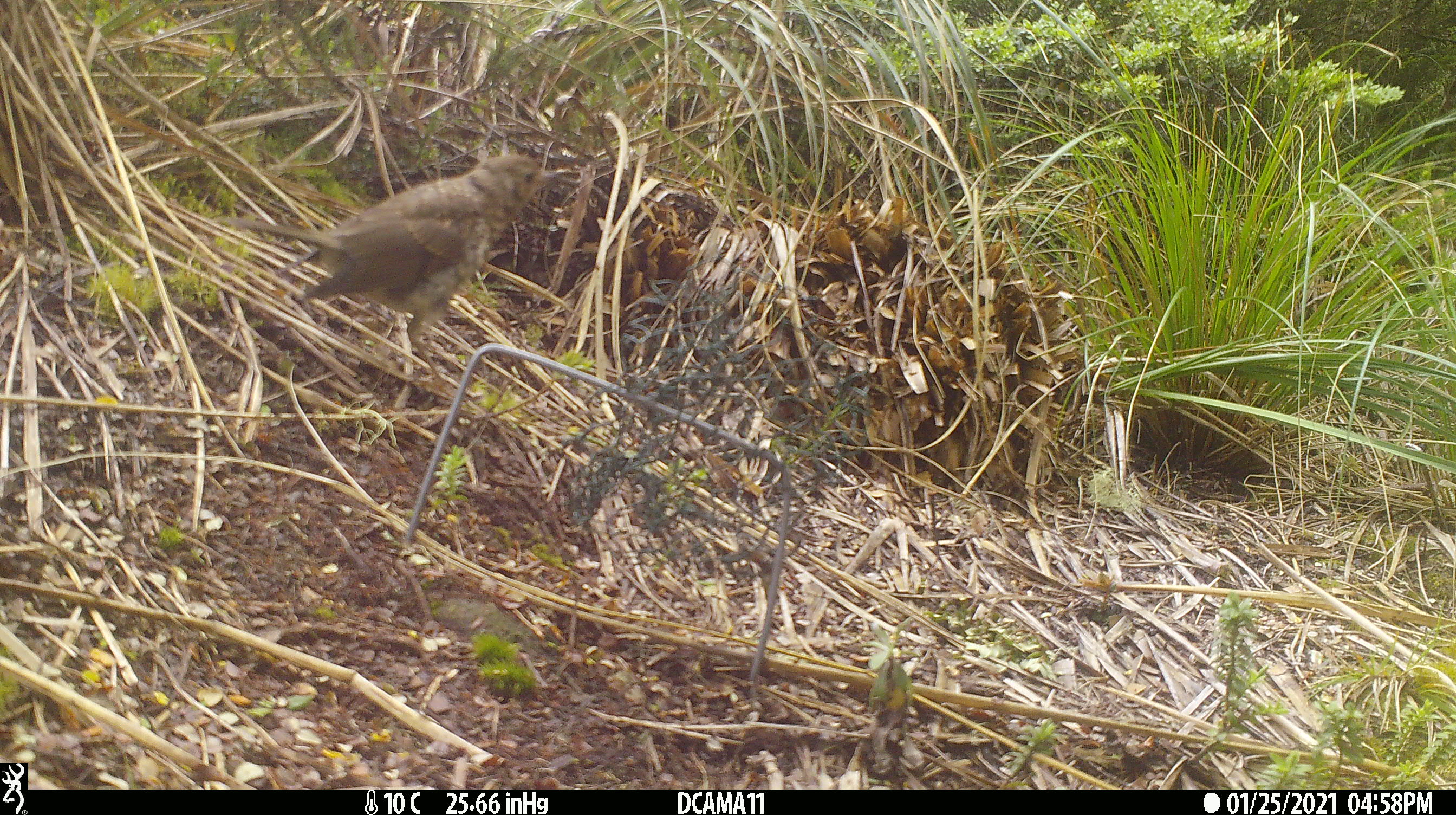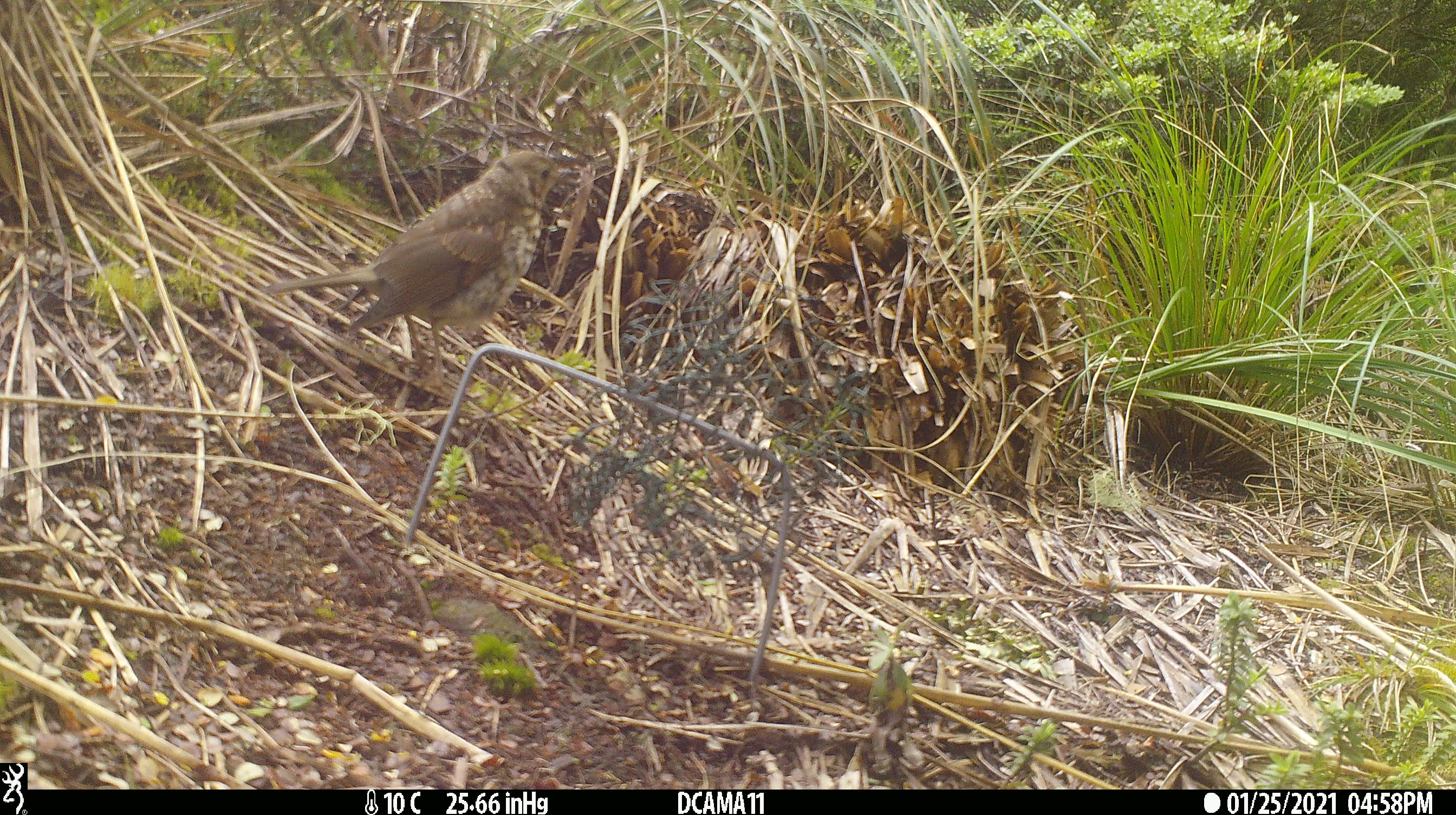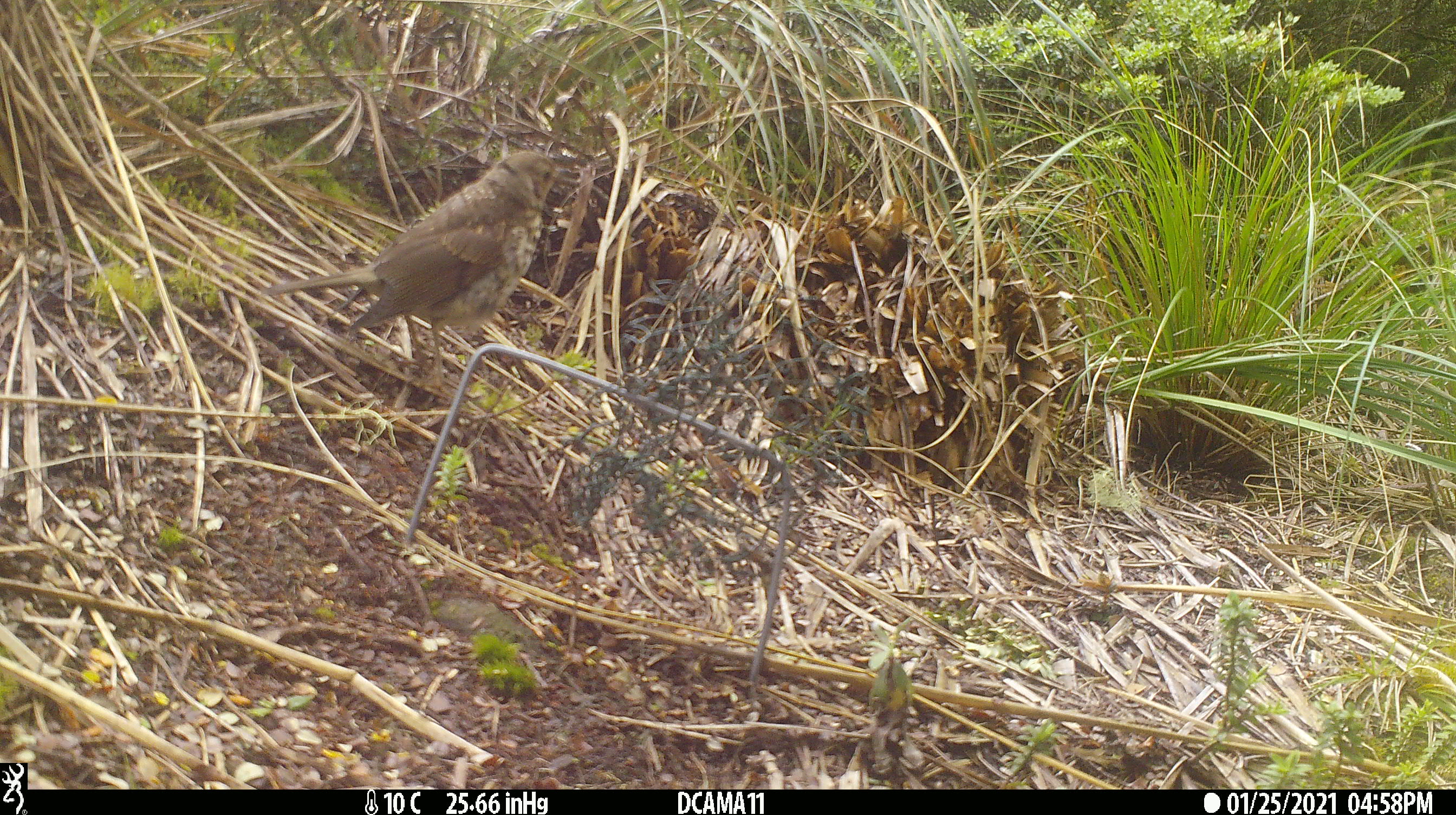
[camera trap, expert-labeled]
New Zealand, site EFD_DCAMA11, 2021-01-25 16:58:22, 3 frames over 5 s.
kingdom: Animalia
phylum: Chordata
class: Aves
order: Passeriformes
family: Turdidae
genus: Turdus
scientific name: Turdus merula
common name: eurasian blackbird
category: blackbird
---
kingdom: Animalia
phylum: Chordata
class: Aves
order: Passeriformes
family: Turdidae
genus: Turdus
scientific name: Turdus philomelos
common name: song thrush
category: thrush